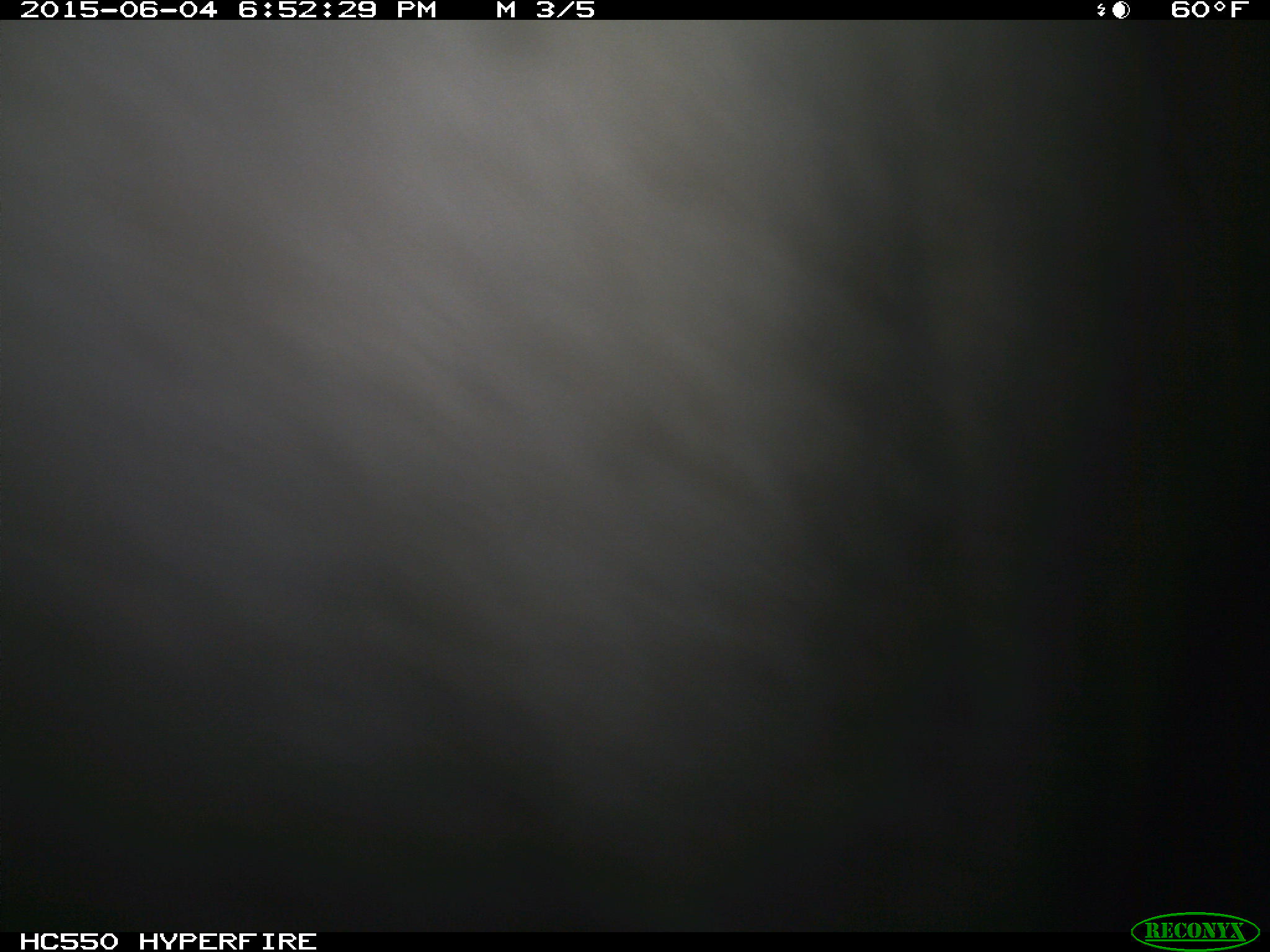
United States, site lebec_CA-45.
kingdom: Animalia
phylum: Chordata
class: Mammalia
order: Artiodactyla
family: Bovidae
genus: Bos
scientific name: Bos taurus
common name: domestic cow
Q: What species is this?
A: Bos taurus (domestic cow).